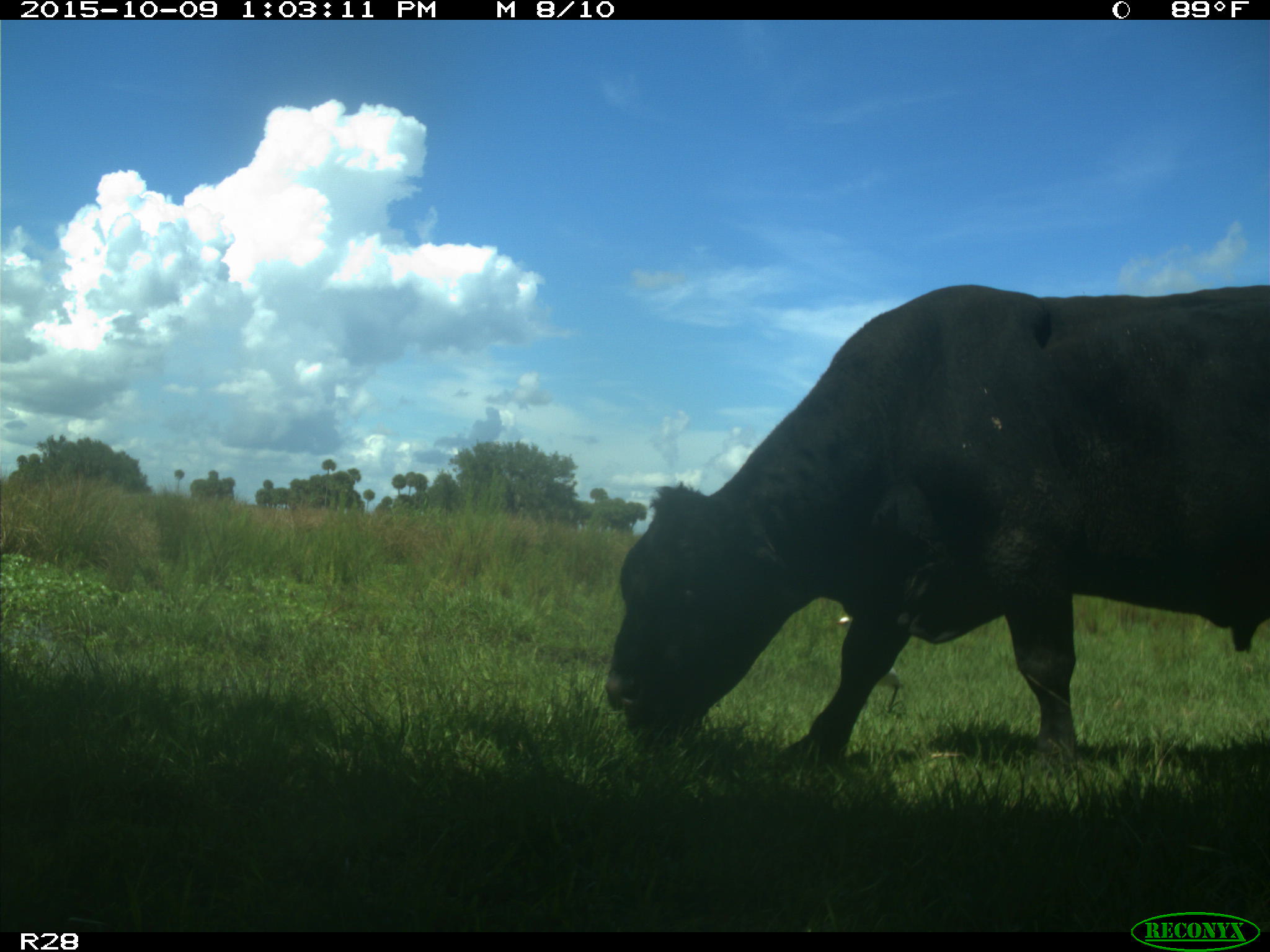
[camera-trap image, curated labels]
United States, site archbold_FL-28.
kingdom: Animalia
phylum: Chordata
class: Mammalia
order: Artiodactyla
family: Bovidae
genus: Bos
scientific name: Bos taurus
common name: domestic cow